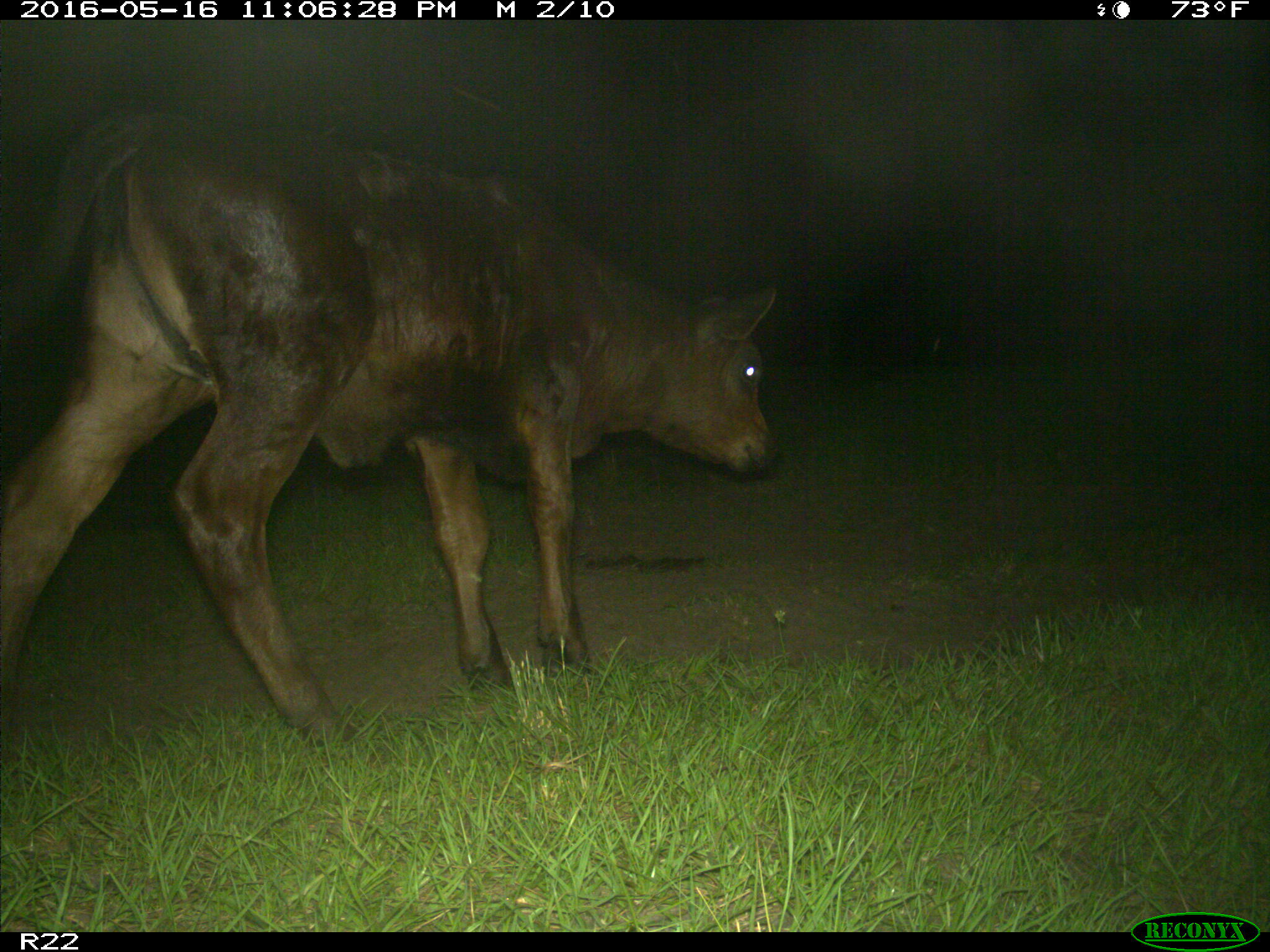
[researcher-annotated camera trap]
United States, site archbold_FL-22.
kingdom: Animalia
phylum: Chordata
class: Mammalia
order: Artiodactyla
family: Bovidae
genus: Bos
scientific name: Bos taurus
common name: domestic cow